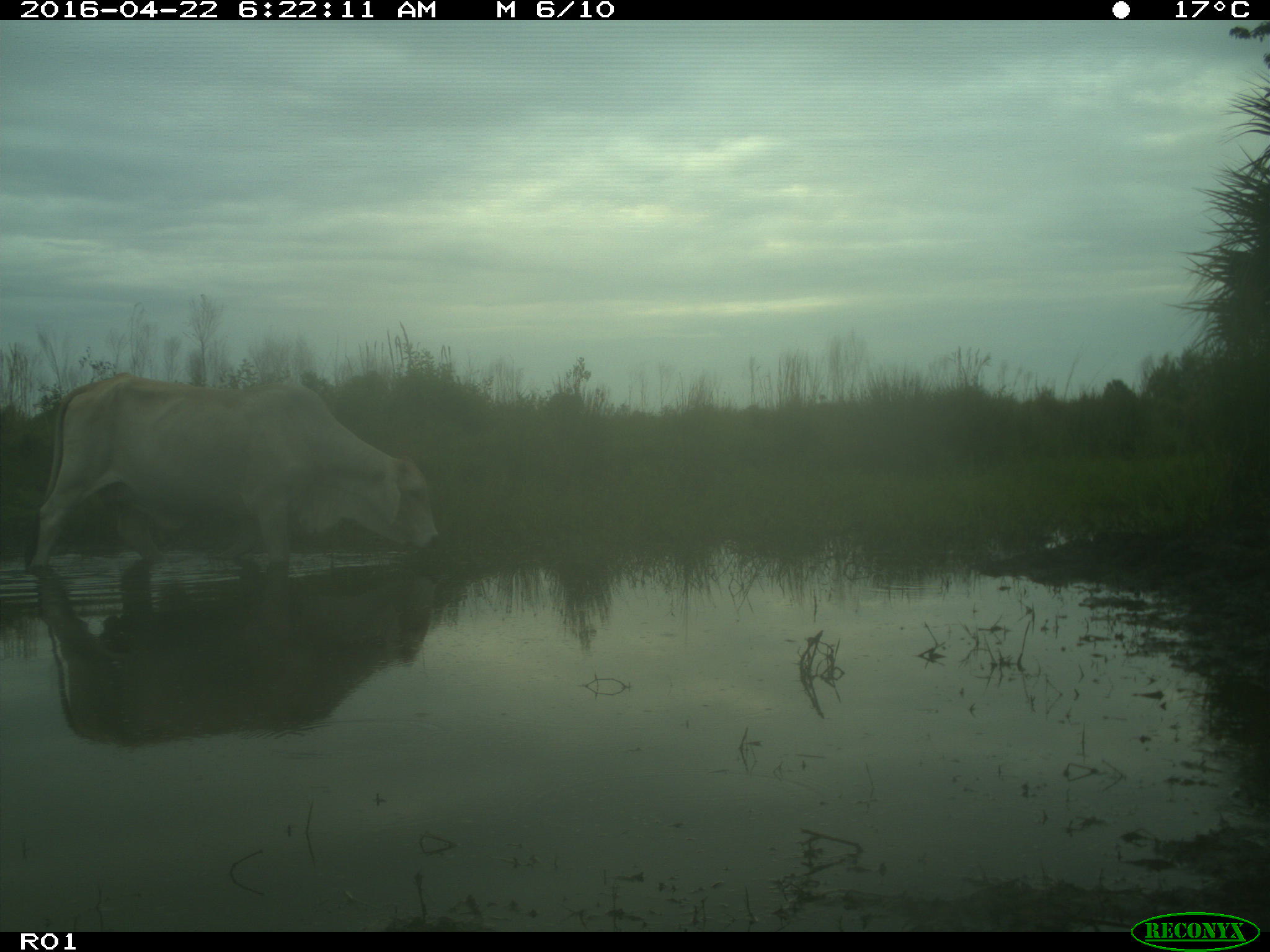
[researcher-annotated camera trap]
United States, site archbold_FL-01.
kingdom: Animalia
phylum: Chordata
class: Mammalia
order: Artiodactyla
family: Bovidae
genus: Bos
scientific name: Bos taurus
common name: domestic cow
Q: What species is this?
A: Bos taurus (domestic cow).